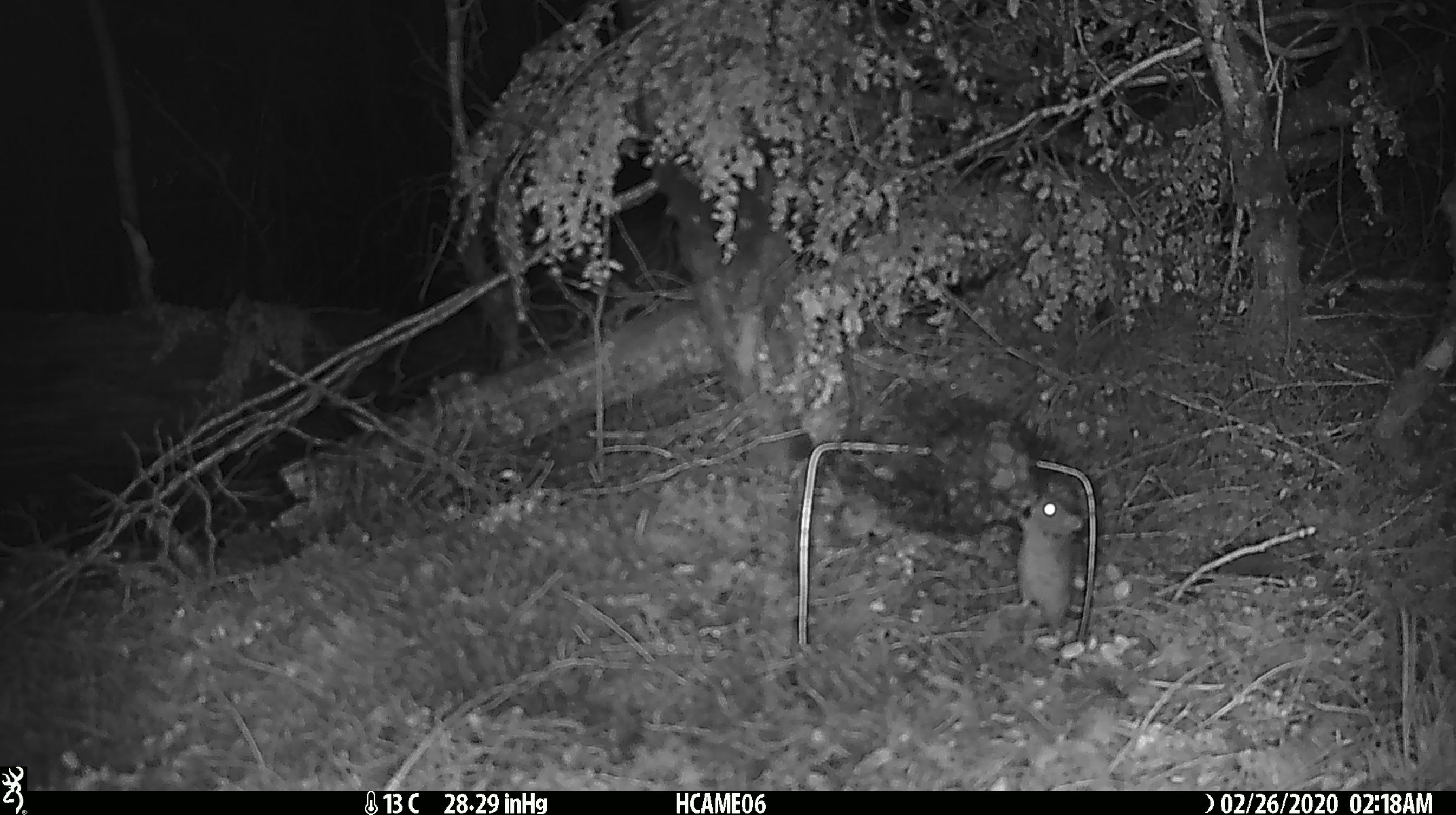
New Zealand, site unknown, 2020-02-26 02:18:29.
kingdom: Animalia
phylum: Chordata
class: Mammalia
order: Rodentia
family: Muridae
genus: Mus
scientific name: Mus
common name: mouse